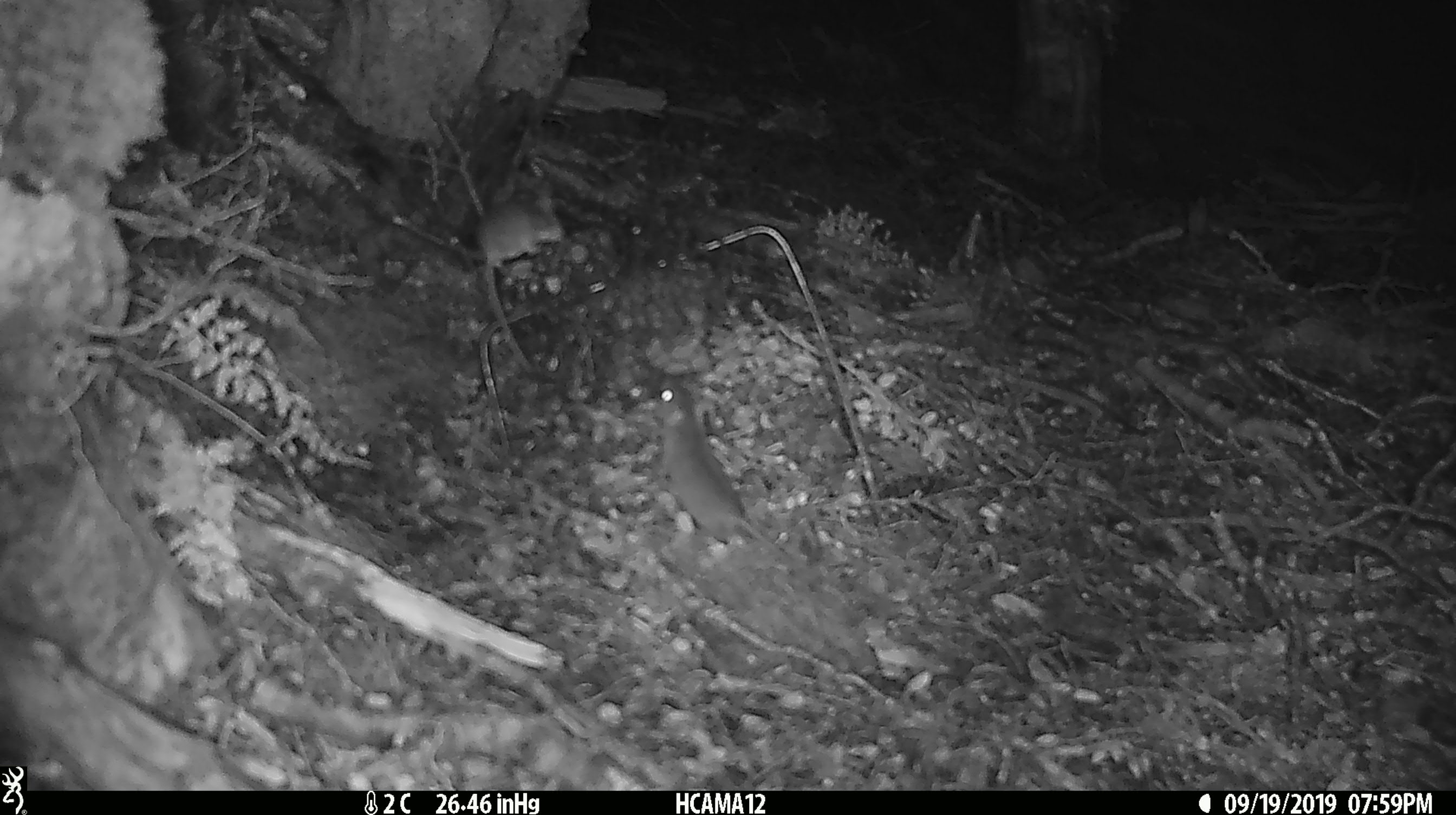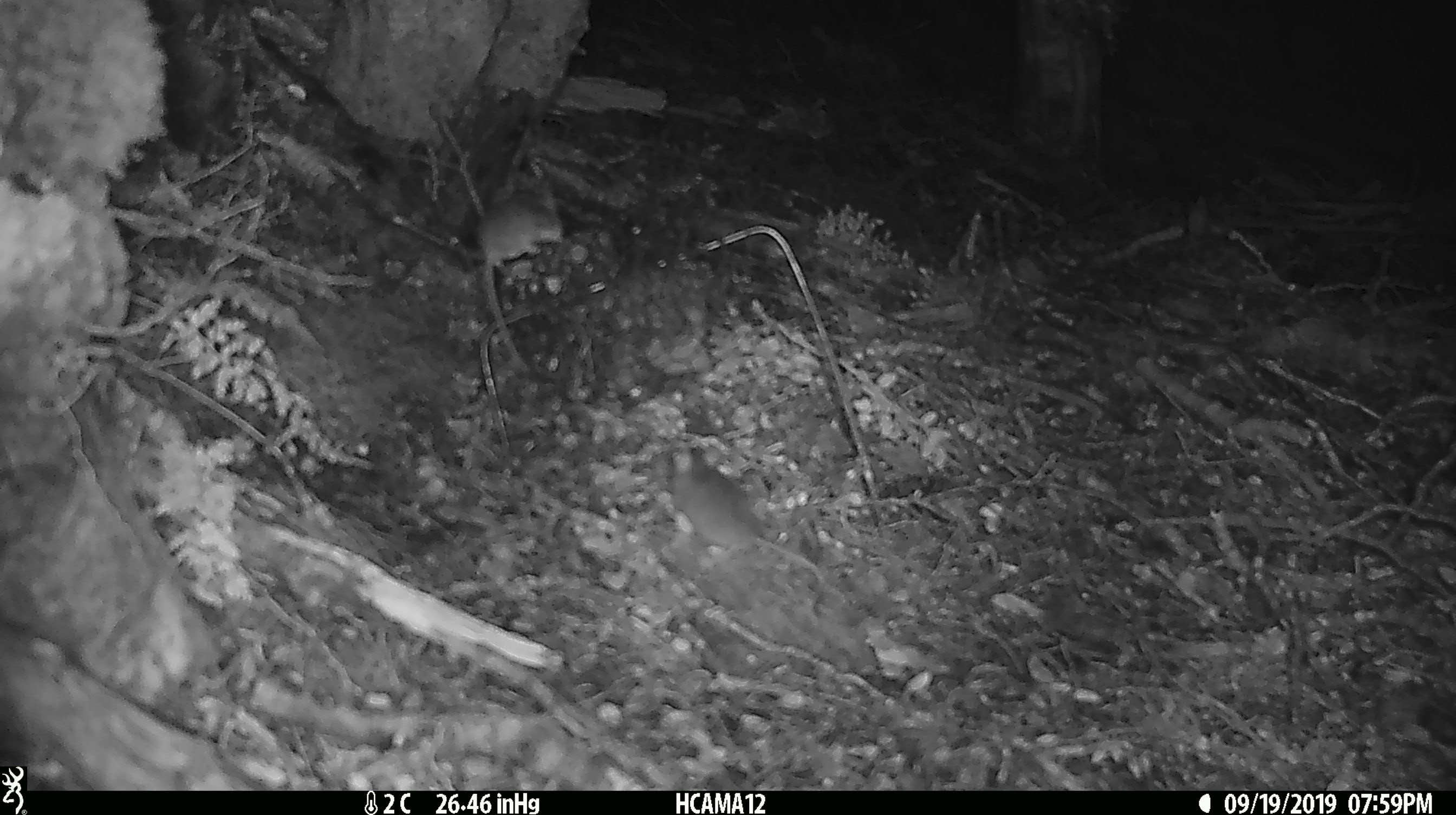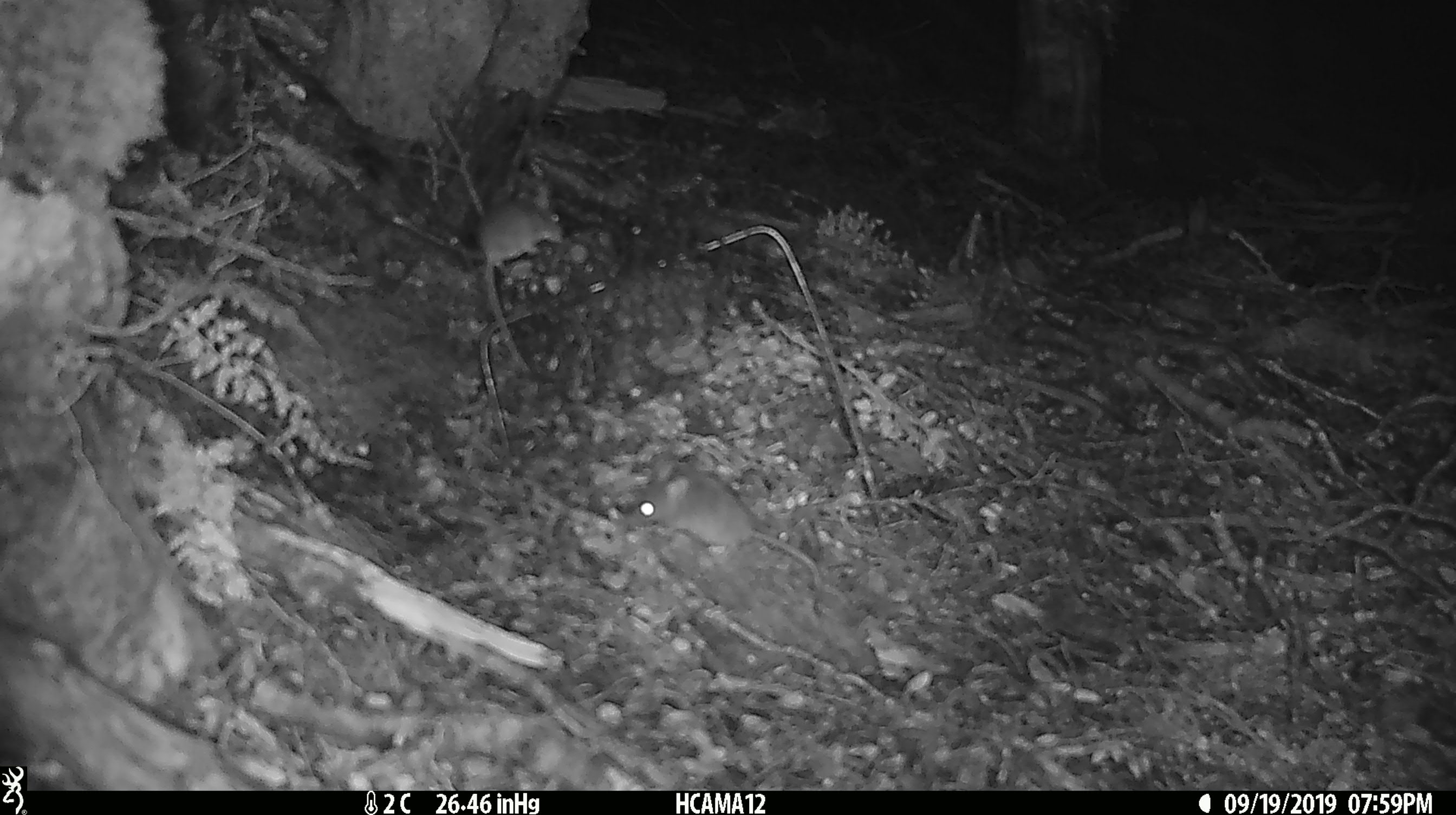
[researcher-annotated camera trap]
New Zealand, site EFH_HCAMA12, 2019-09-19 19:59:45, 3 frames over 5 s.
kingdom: Animalia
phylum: Chordata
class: Mammalia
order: Rodentia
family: Muridae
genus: Mus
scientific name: Mus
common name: mouse